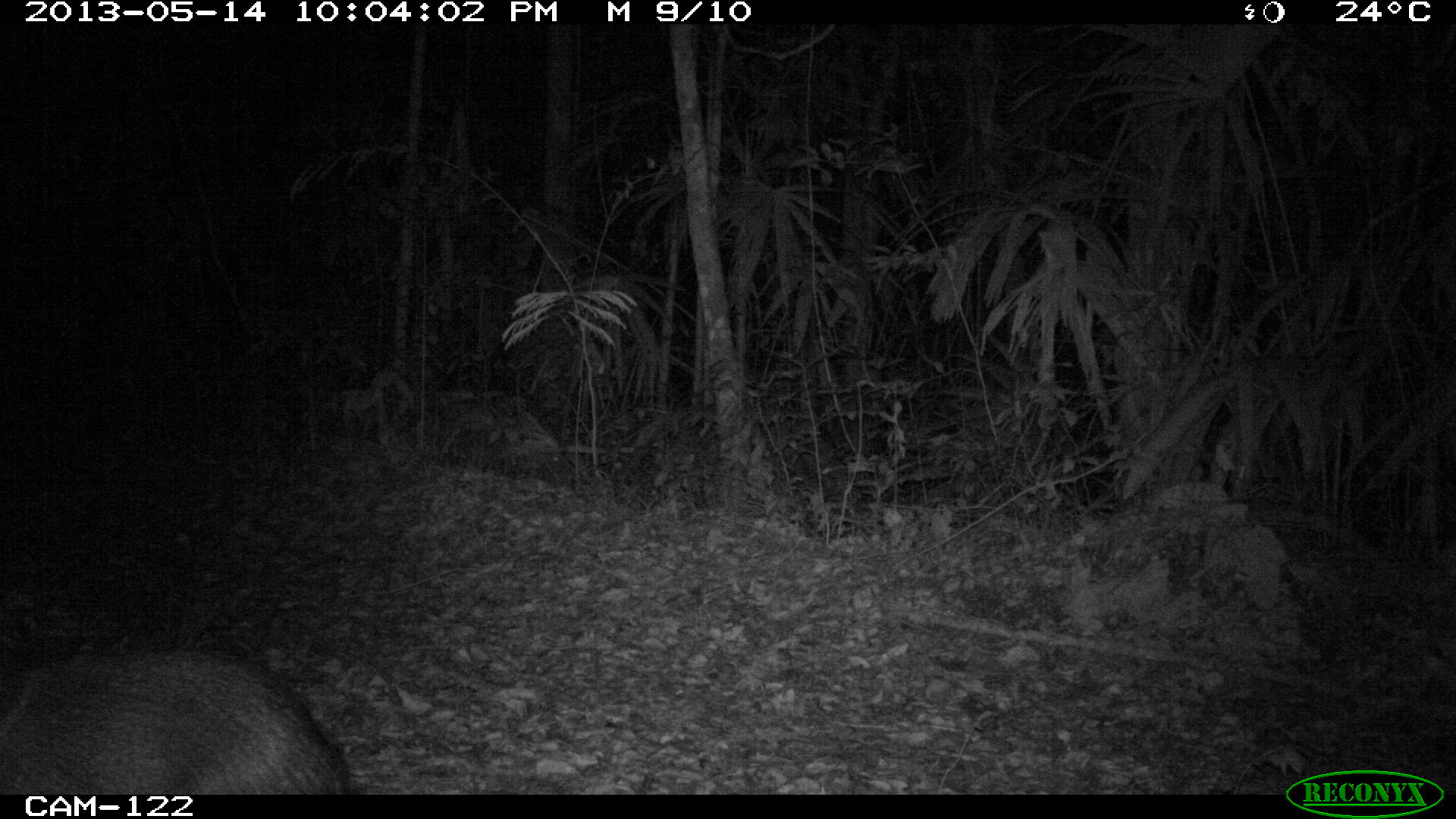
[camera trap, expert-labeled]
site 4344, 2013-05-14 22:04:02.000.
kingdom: Animalia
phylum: Chordata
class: Mammalia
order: Artiodactyla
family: Tayassuidae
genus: Pecari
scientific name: Pecari tajacu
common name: collared peccary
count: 9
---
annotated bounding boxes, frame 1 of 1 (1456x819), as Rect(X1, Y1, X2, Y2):
pecari tajacu: Rect(0, 640, 353, 794)